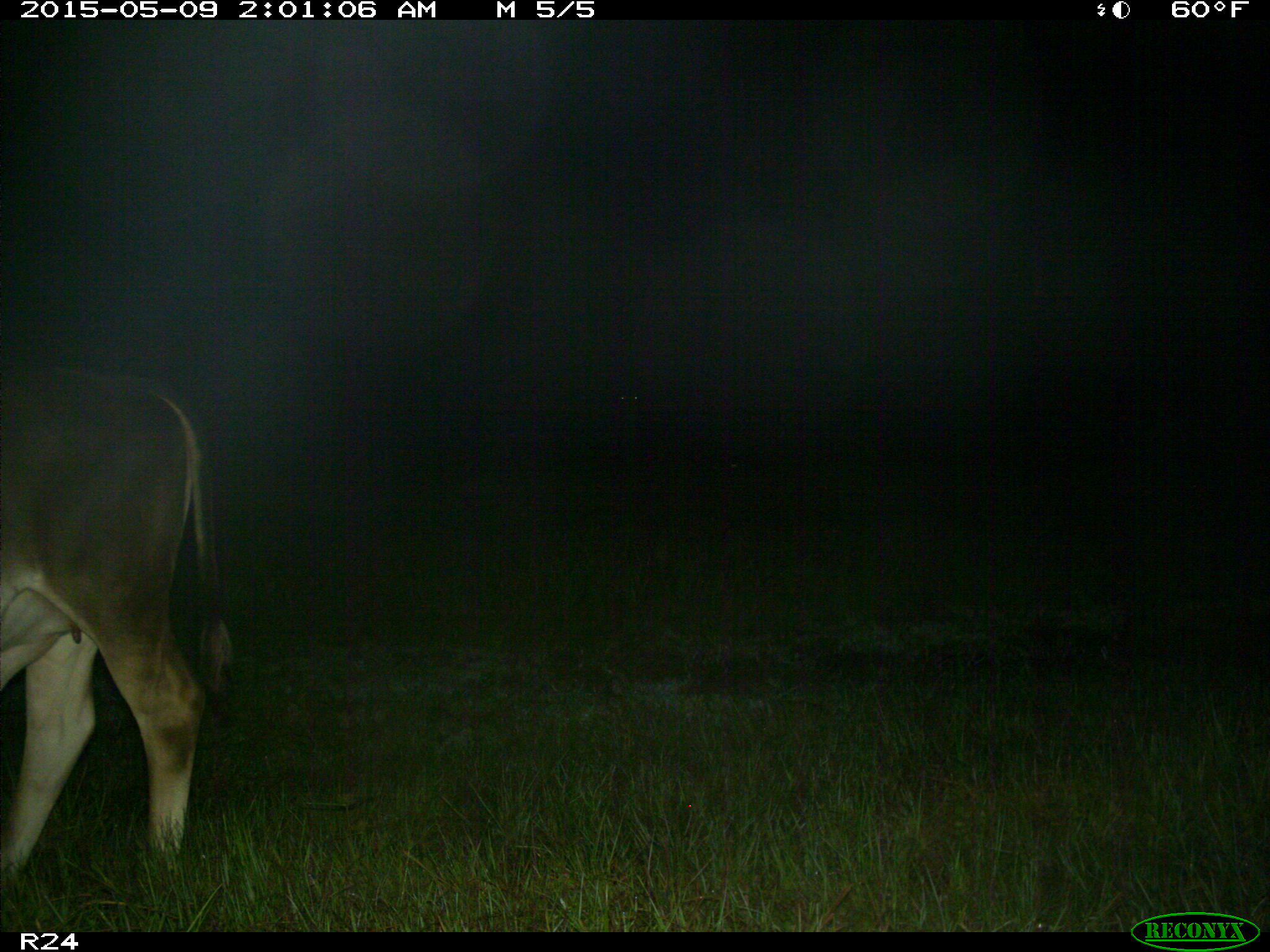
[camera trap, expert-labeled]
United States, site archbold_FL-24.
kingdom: Animalia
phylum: Chordata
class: Mammalia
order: Artiodactyla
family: Bovidae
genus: Bos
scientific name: Bos taurus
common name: domestic cow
Bos taurus (domestic cow).